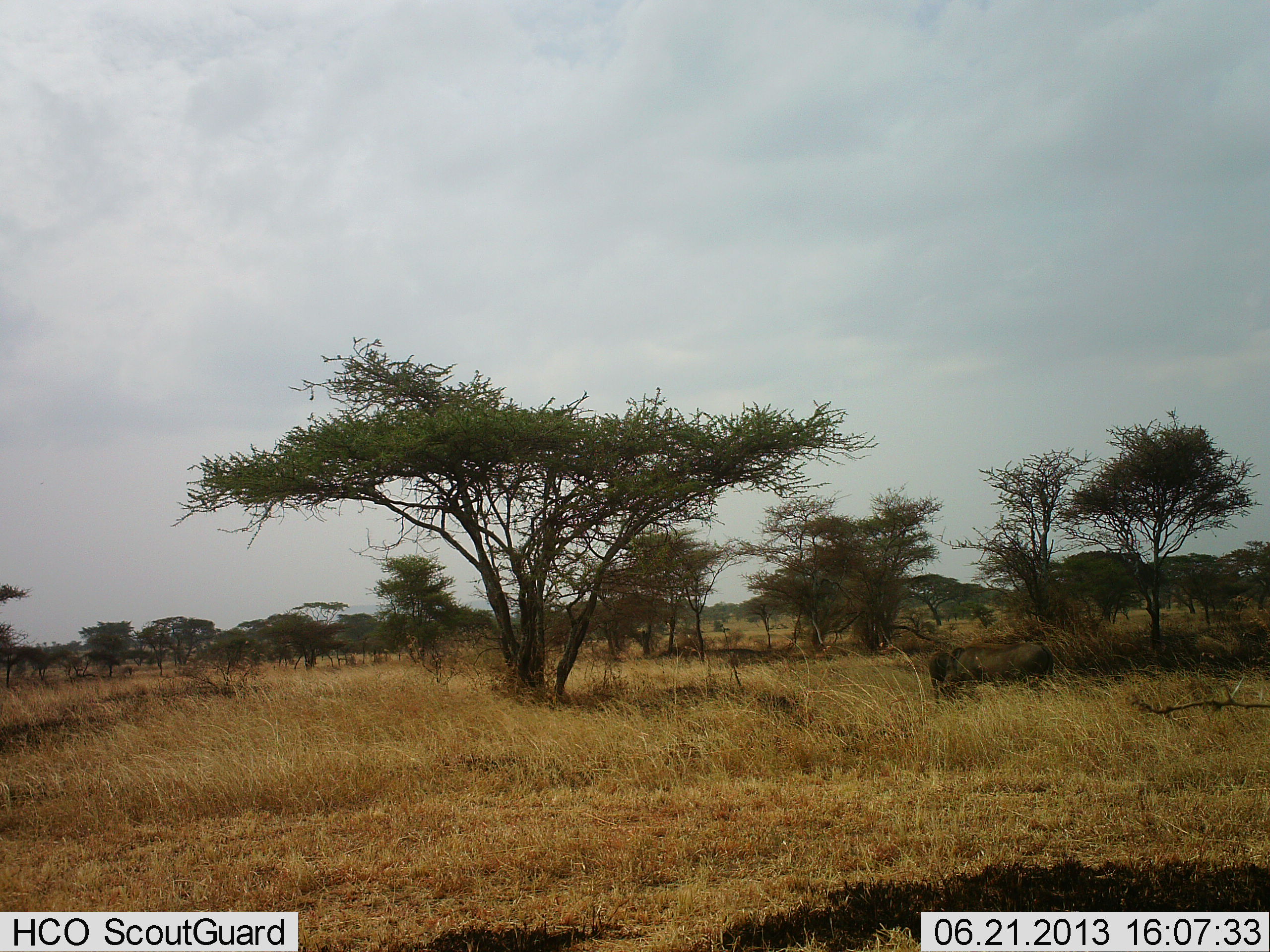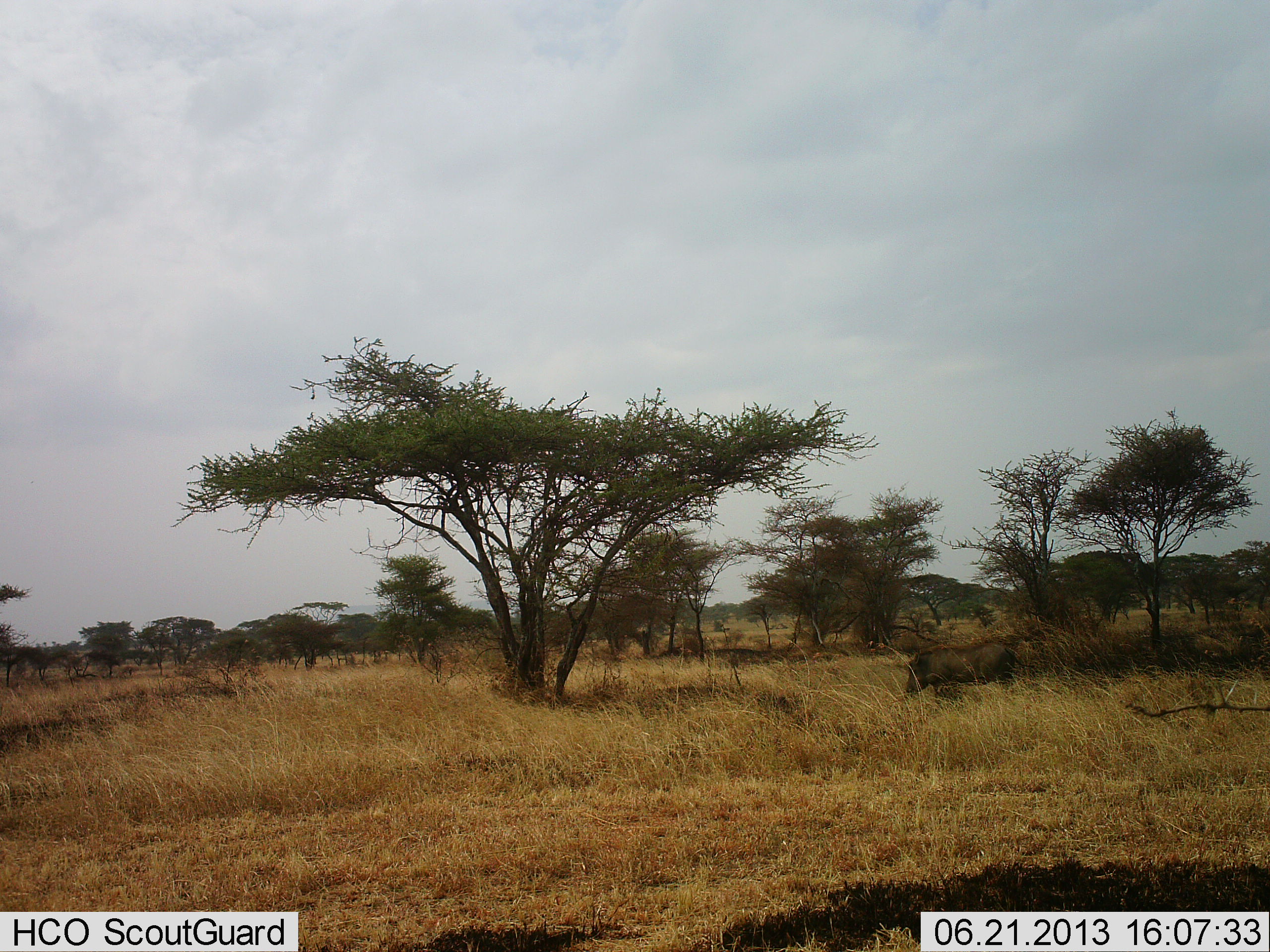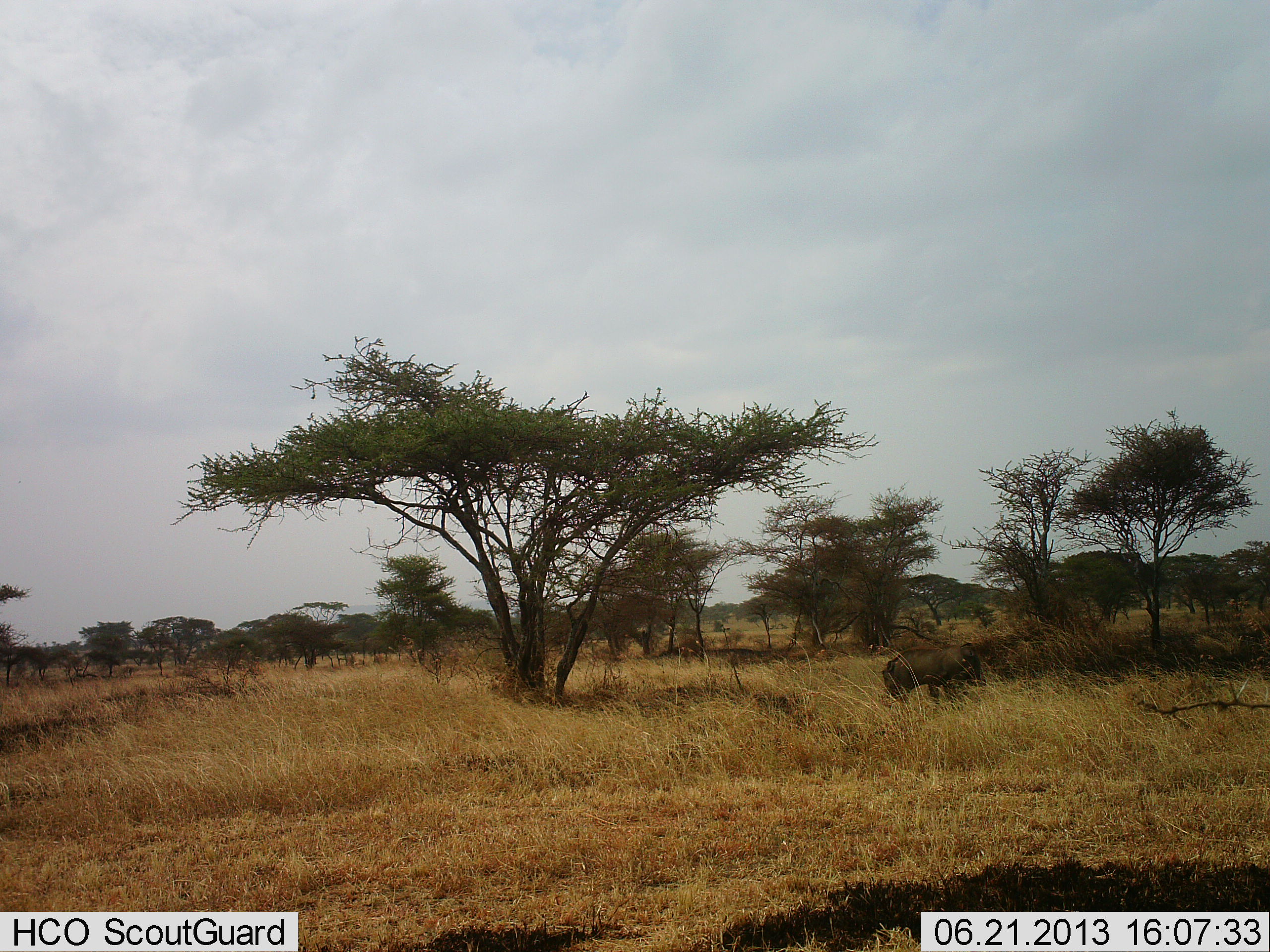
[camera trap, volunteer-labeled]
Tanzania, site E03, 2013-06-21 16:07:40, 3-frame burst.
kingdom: Animalia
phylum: Chordata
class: Mammalia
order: Artiodactyla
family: Suidae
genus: Phacochoerus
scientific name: Phacochoerus africanus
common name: warthog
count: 1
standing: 10%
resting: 0%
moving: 90%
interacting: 0%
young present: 0%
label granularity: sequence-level